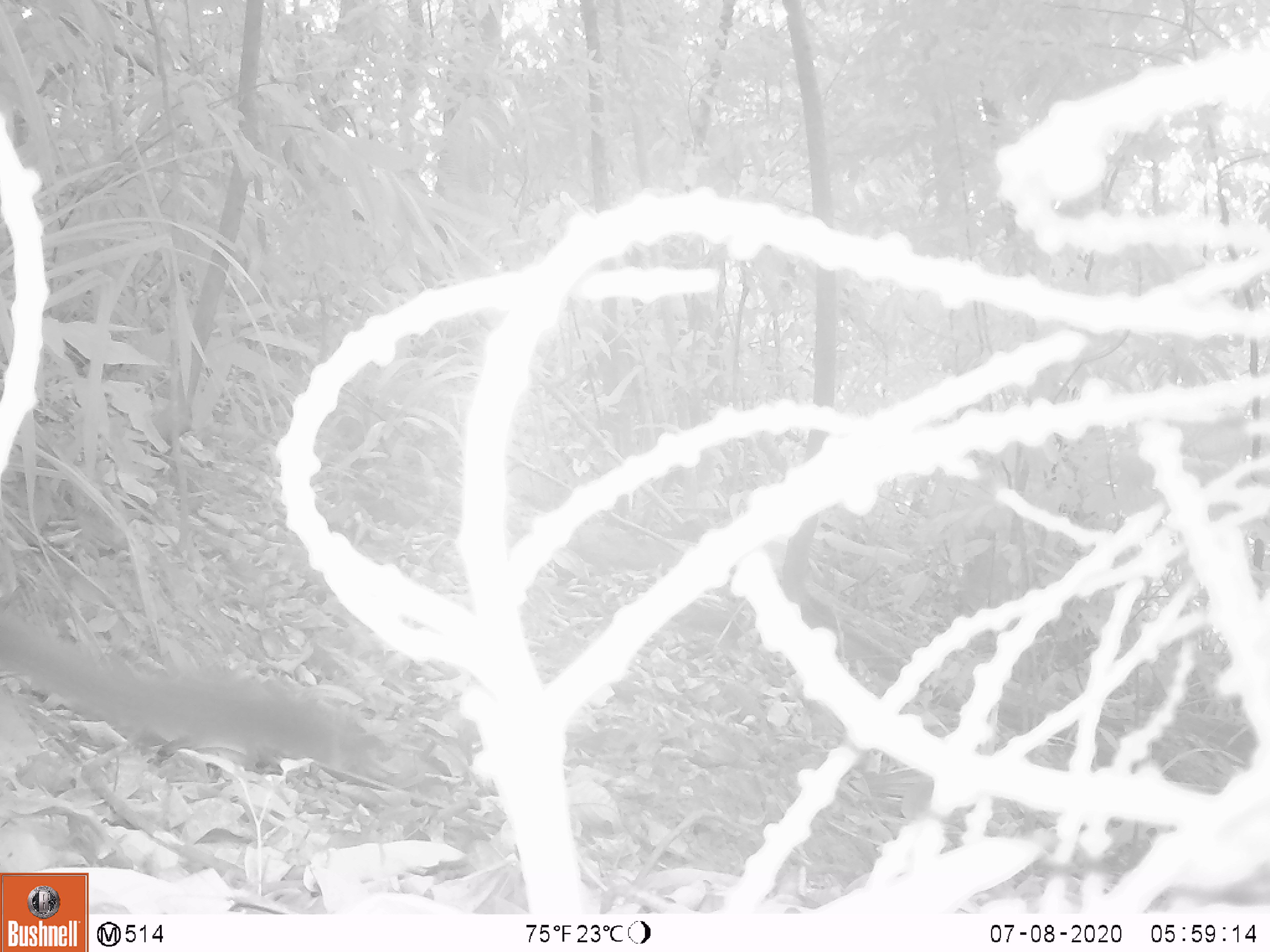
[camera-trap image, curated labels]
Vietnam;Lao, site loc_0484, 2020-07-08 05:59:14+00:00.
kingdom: Animalia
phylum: Chordata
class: Mammalia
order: Rodentia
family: Sciuridae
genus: Callosciurus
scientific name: Callosciurus erythraeus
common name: pallas's squirrel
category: pallass squirrel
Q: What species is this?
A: Pallass squirrel (pallas's squirrel) (Callosciurus erythraeus).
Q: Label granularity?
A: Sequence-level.